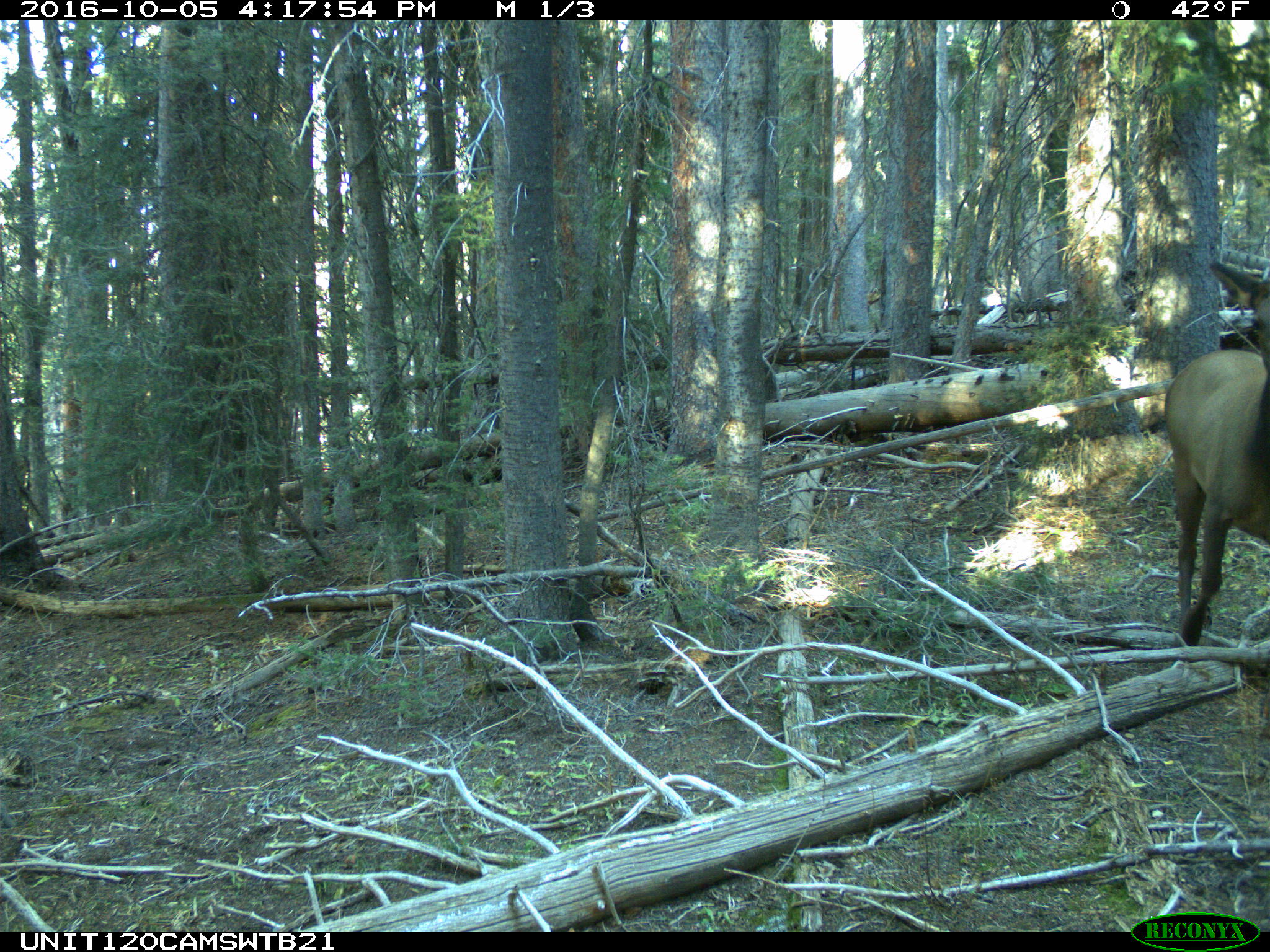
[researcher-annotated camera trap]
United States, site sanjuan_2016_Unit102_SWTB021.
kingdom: Animalia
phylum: Chordata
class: Mammalia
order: Artiodactyla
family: Cervidae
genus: Cervus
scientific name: Cervus elaphus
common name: red deer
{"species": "Cervus elaphus (red deer)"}